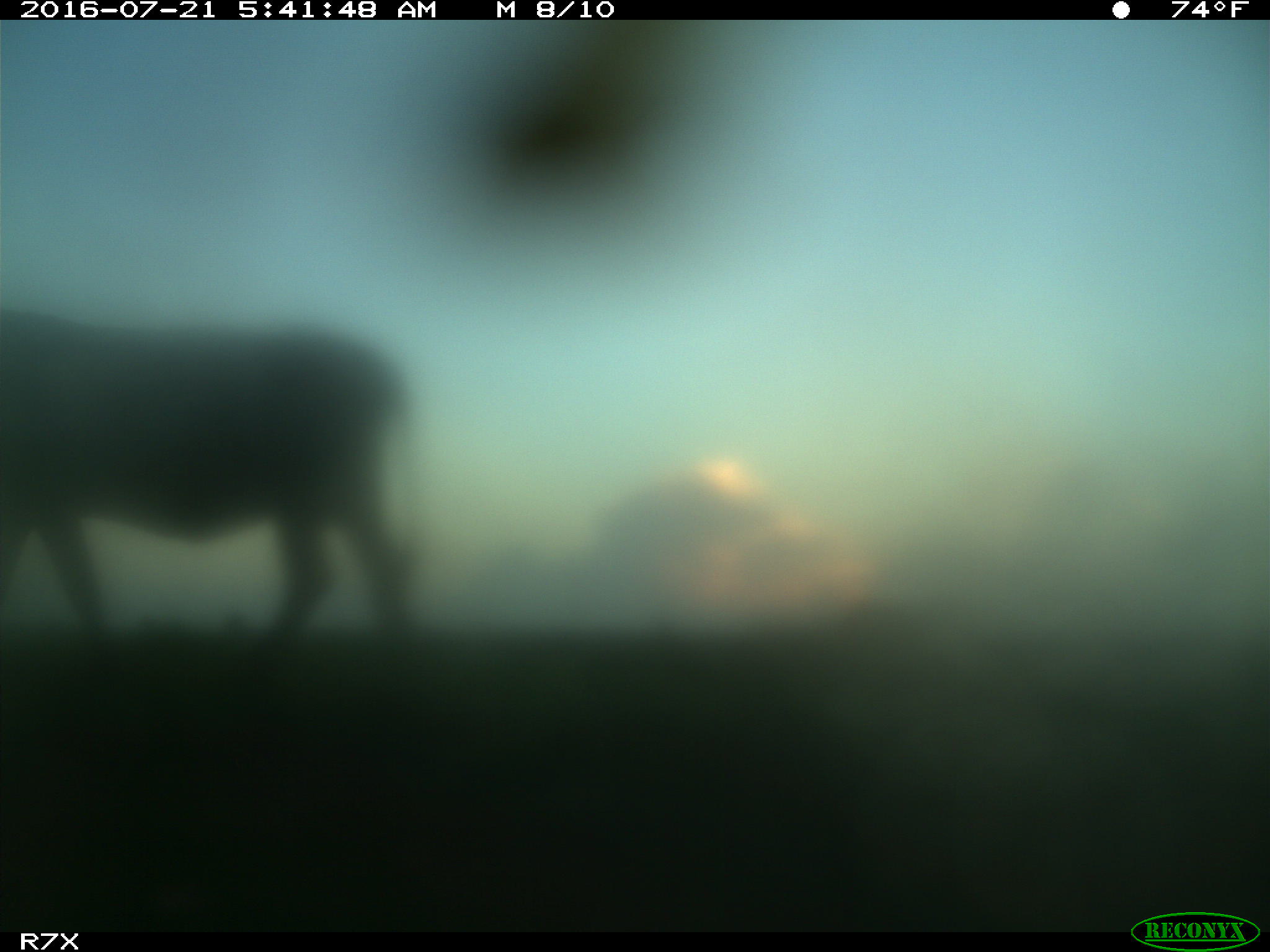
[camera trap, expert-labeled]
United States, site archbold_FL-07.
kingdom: Animalia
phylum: Chordata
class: Mammalia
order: Artiodactyla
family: Bovidae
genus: Bos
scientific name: Bos taurus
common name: domestic cow